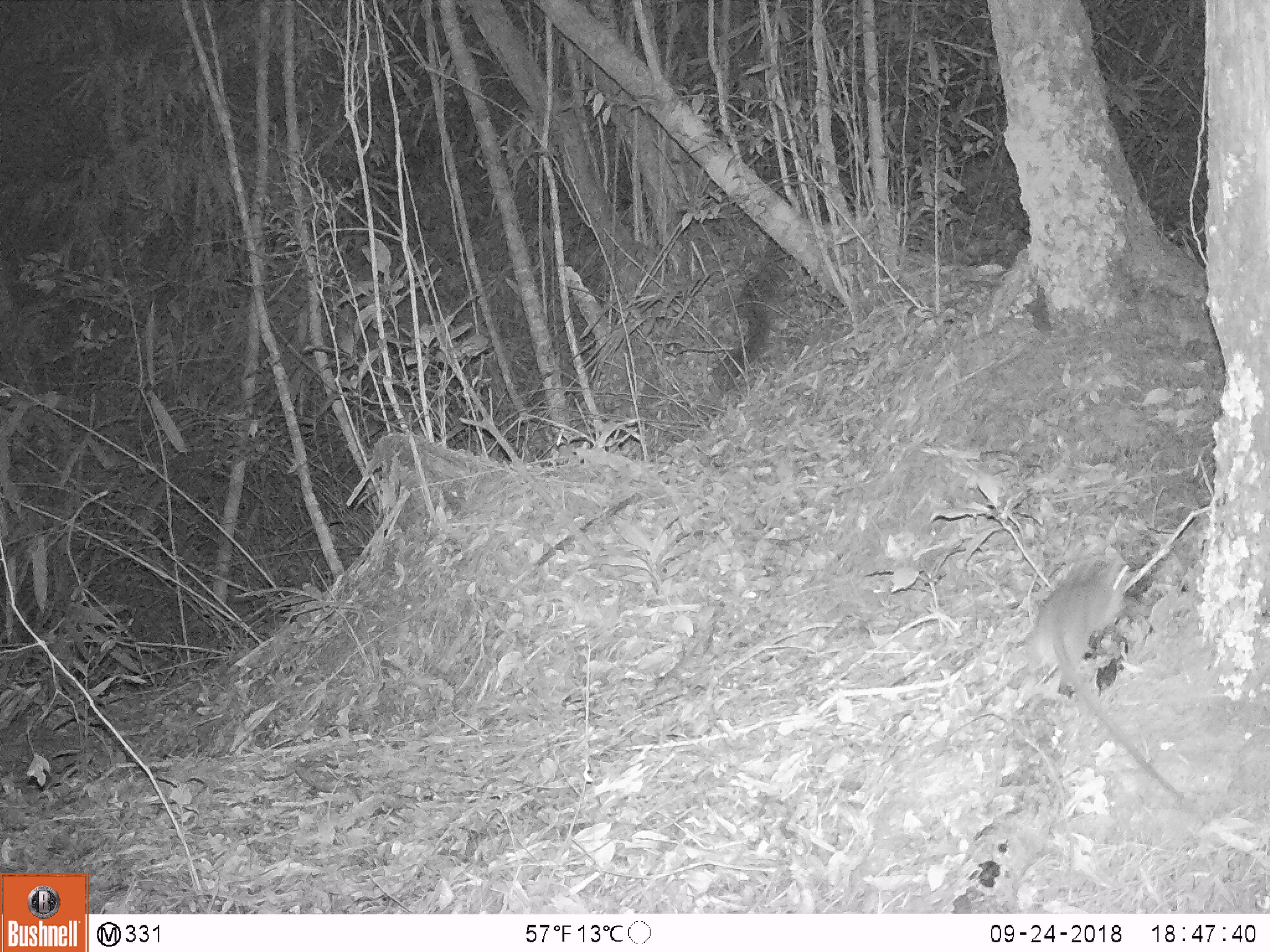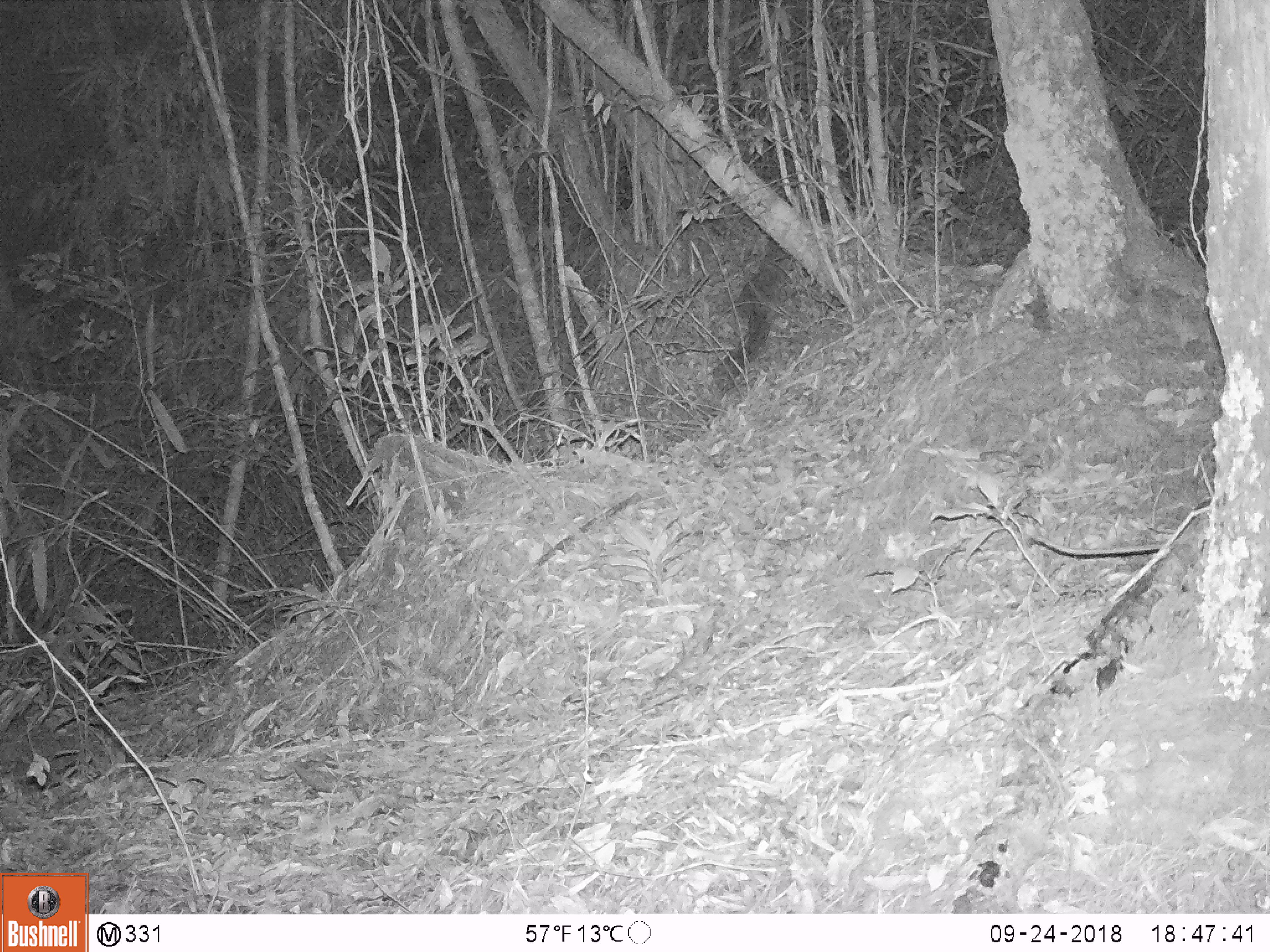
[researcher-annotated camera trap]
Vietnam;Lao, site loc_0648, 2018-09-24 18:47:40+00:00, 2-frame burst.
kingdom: Animalia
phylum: Chordata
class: Mammalia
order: Rodentia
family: Muridae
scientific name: Muridae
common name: old-world mice and rats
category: unidentified murid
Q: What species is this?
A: Unidentified murid (old-world mice and rats) (Muridae).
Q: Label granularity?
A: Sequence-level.